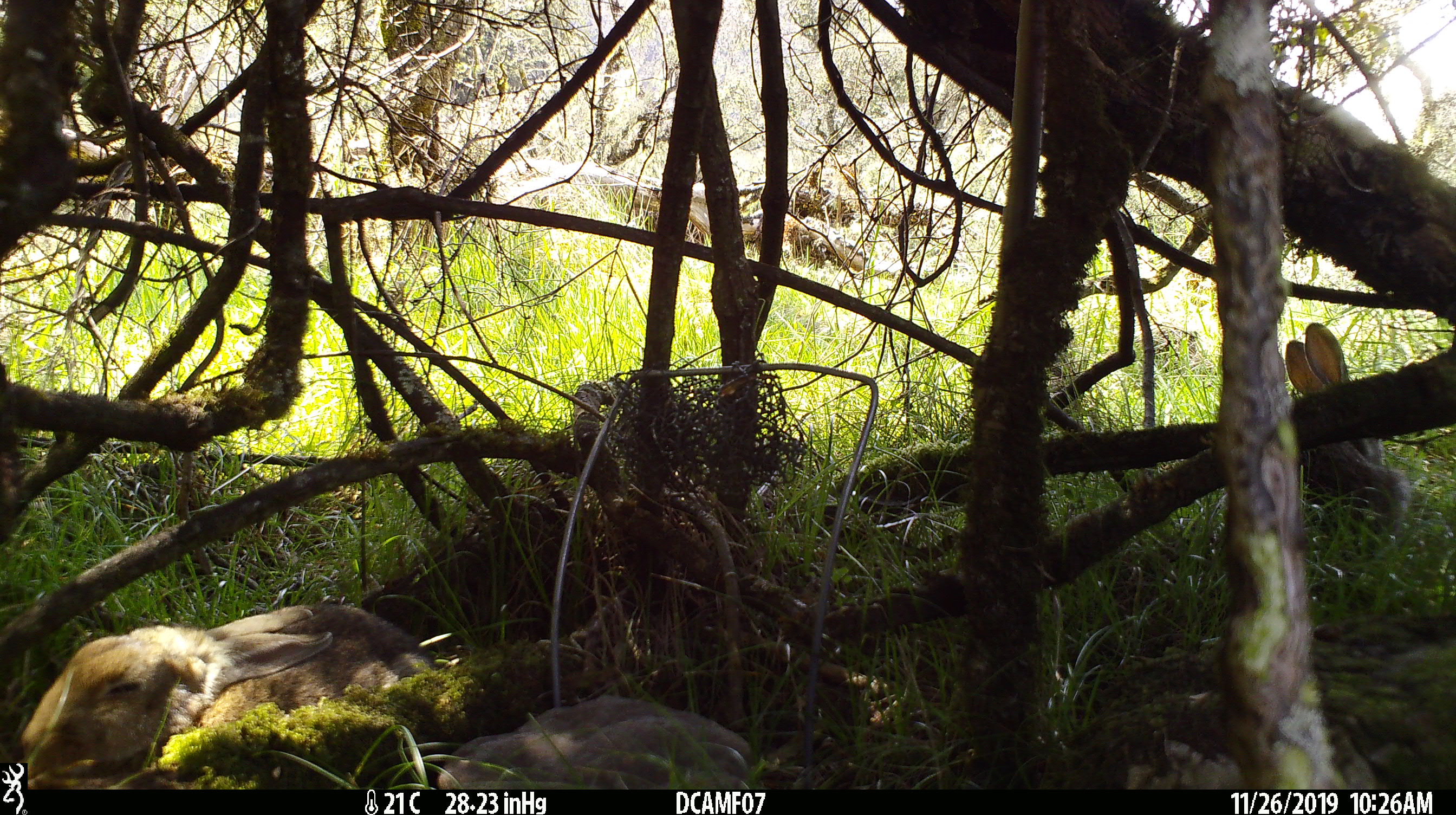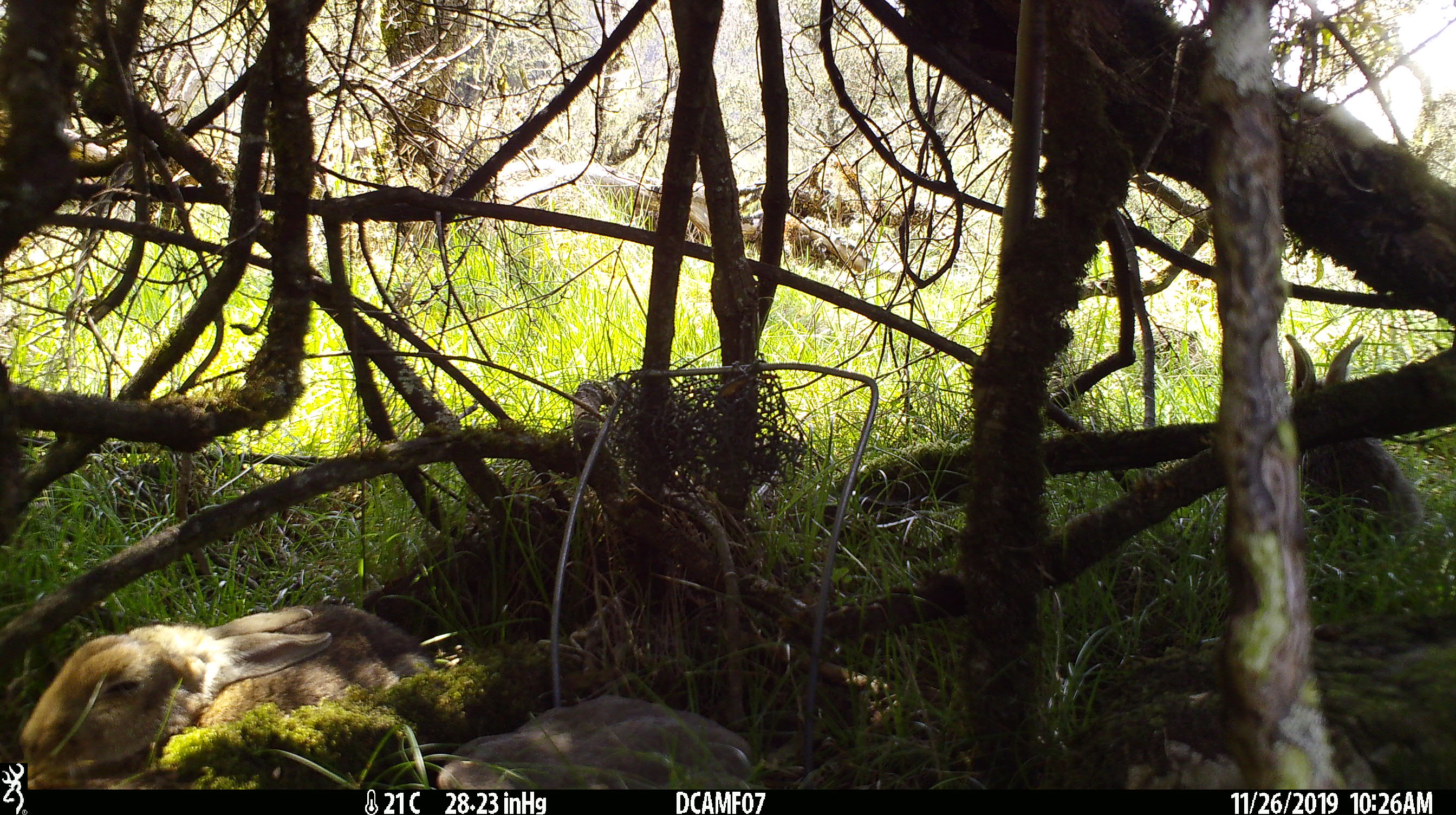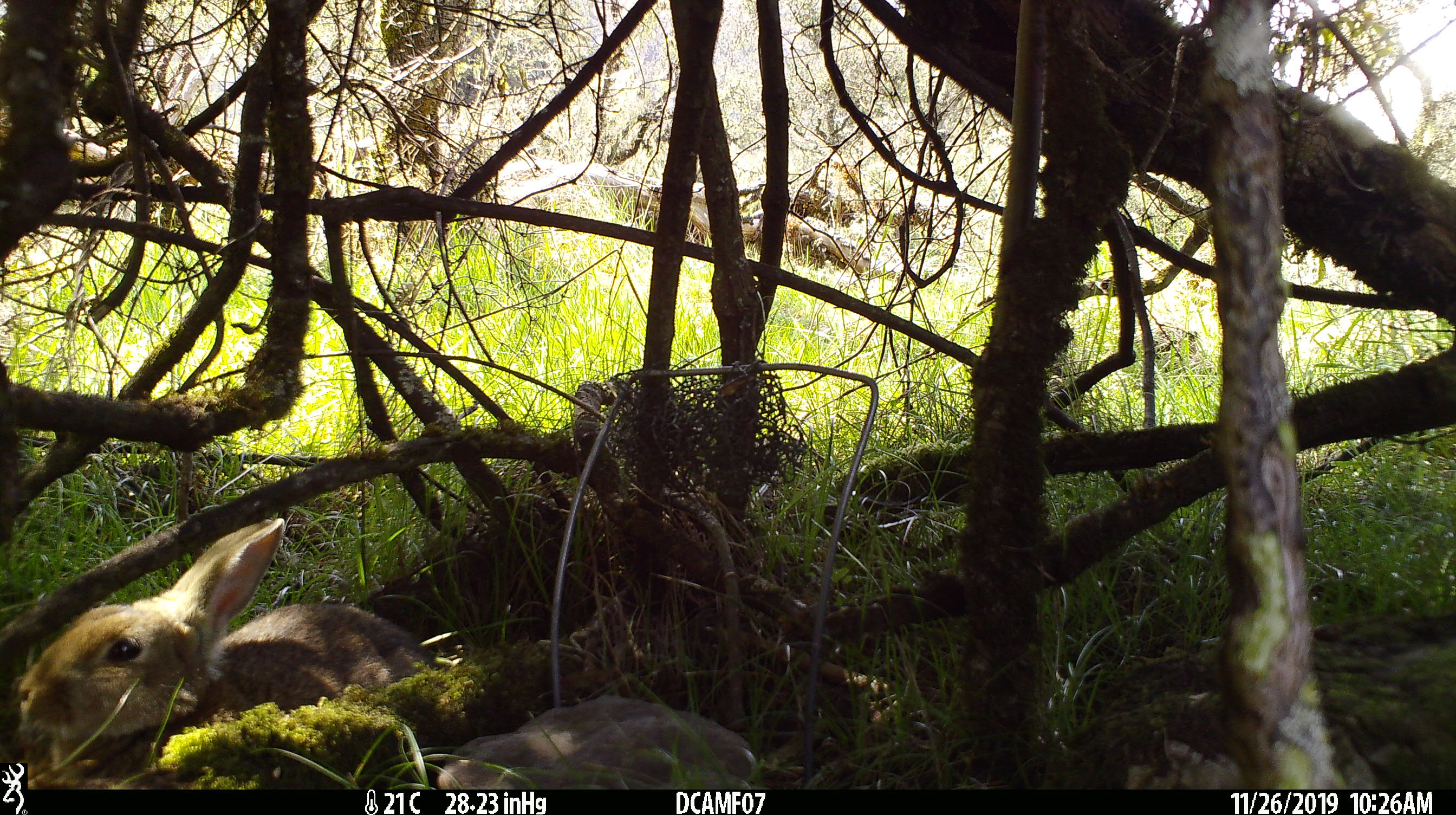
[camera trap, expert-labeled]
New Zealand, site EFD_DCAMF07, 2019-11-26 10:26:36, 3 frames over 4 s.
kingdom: Animalia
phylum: Chordata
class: Mammalia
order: Lagomorpha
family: Leporidae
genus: Oryctolagus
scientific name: Oryctolagus cuniculus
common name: european rabbit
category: rabbit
Rabbit (european rabbit) (Oryctolagus cuniculus).